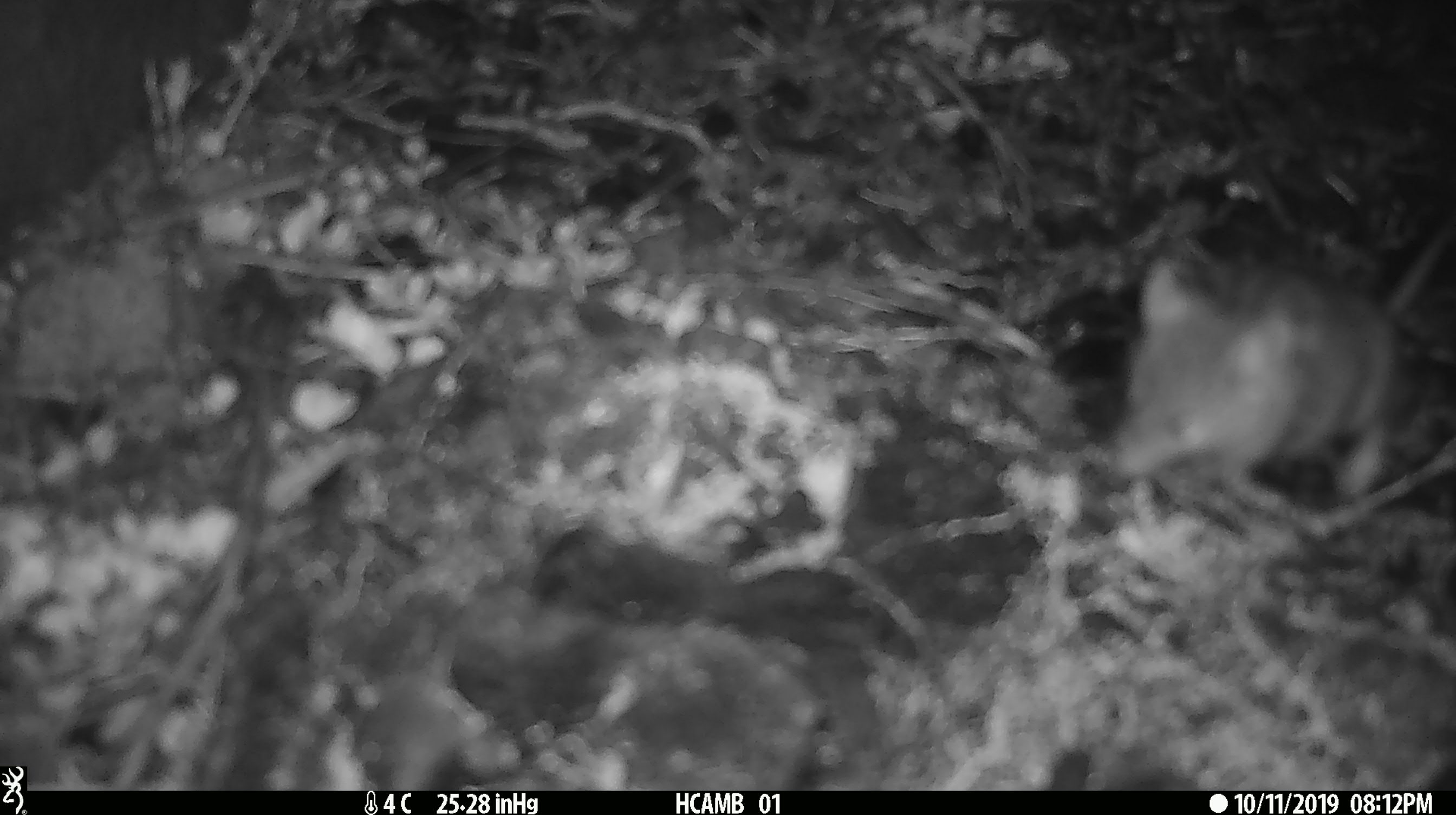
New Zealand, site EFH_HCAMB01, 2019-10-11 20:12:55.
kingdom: Animalia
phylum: Chordata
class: Mammalia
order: Rodentia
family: Muridae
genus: Mus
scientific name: Mus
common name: mouse